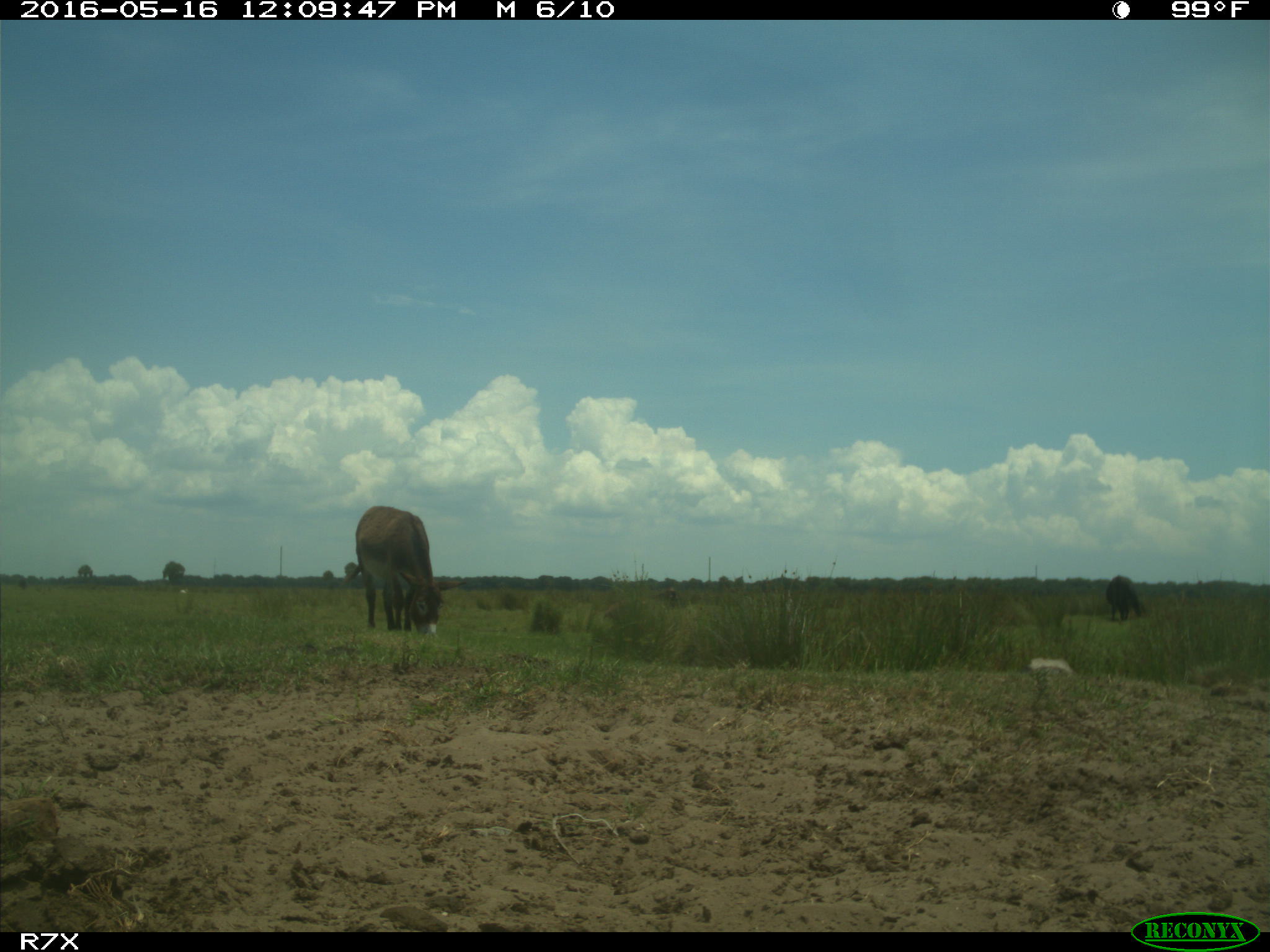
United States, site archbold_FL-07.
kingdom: Animalia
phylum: Chordata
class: Mammalia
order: Artiodactyla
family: Bovidae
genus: Bos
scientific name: Bos taurus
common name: domestic cow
Bos taurus (domestic cow).